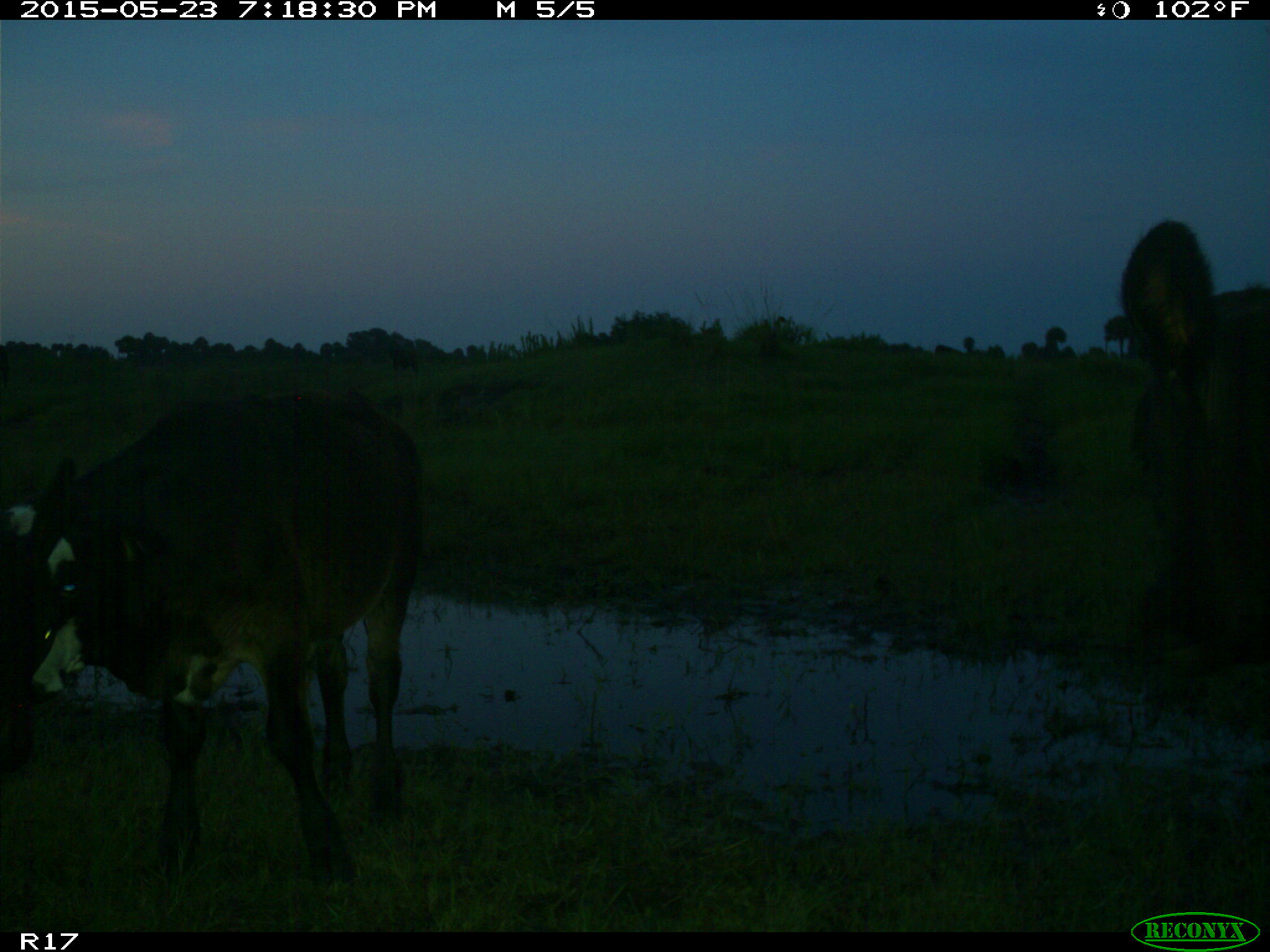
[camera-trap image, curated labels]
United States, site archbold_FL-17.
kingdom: Animalia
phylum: Chordata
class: Mammalia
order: Artiodactyla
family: Bovidae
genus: Bos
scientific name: Bos taurus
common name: domestic cow